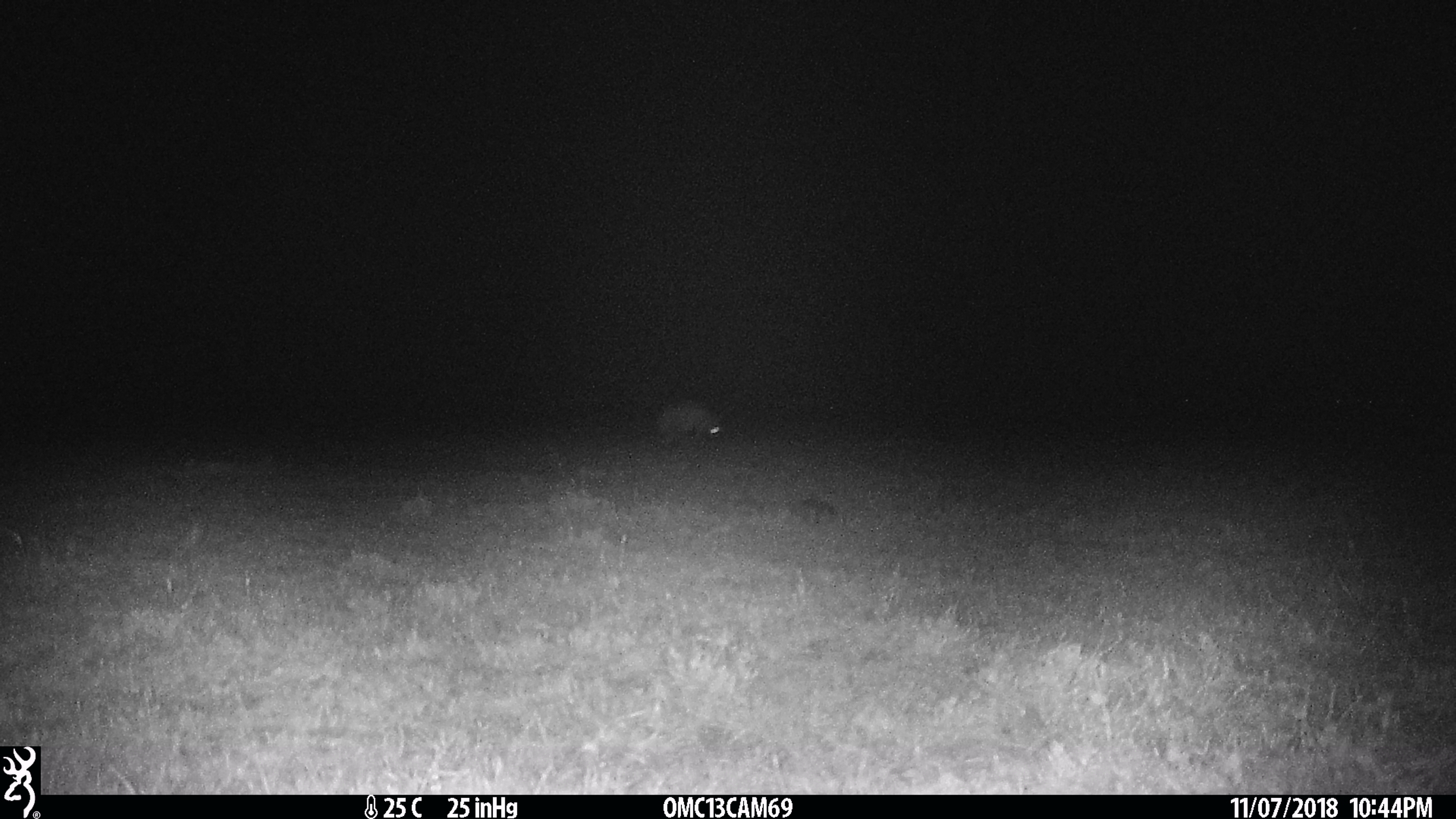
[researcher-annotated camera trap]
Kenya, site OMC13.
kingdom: Animalia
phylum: Chordata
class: Mammalia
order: Carnivora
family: Hyaenidae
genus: Crocuta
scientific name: Crocuta crocuta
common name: spotted hyena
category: hyena spotted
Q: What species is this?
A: Hyena spotted (spotted hyena) (Crocuta crocuta).